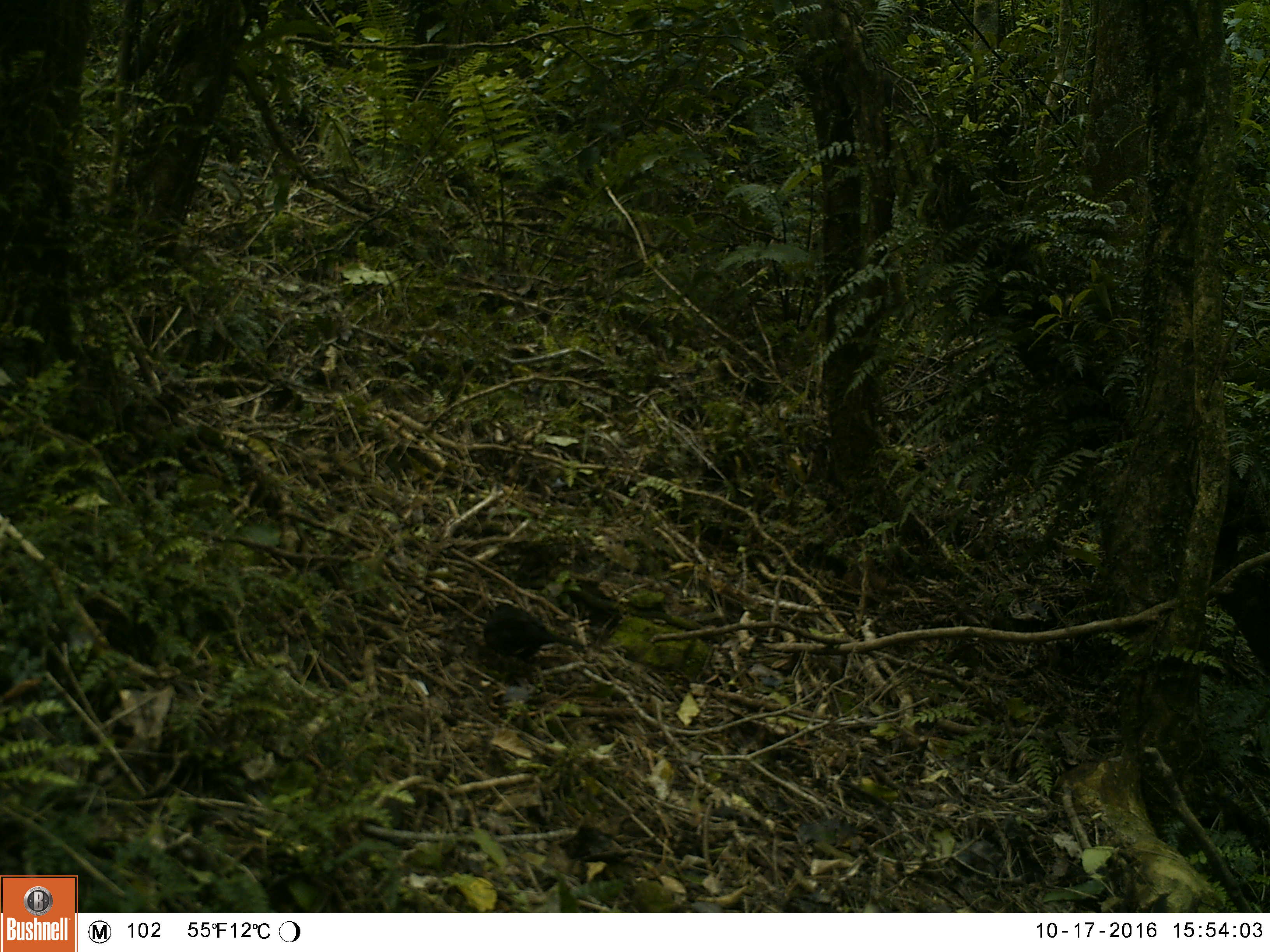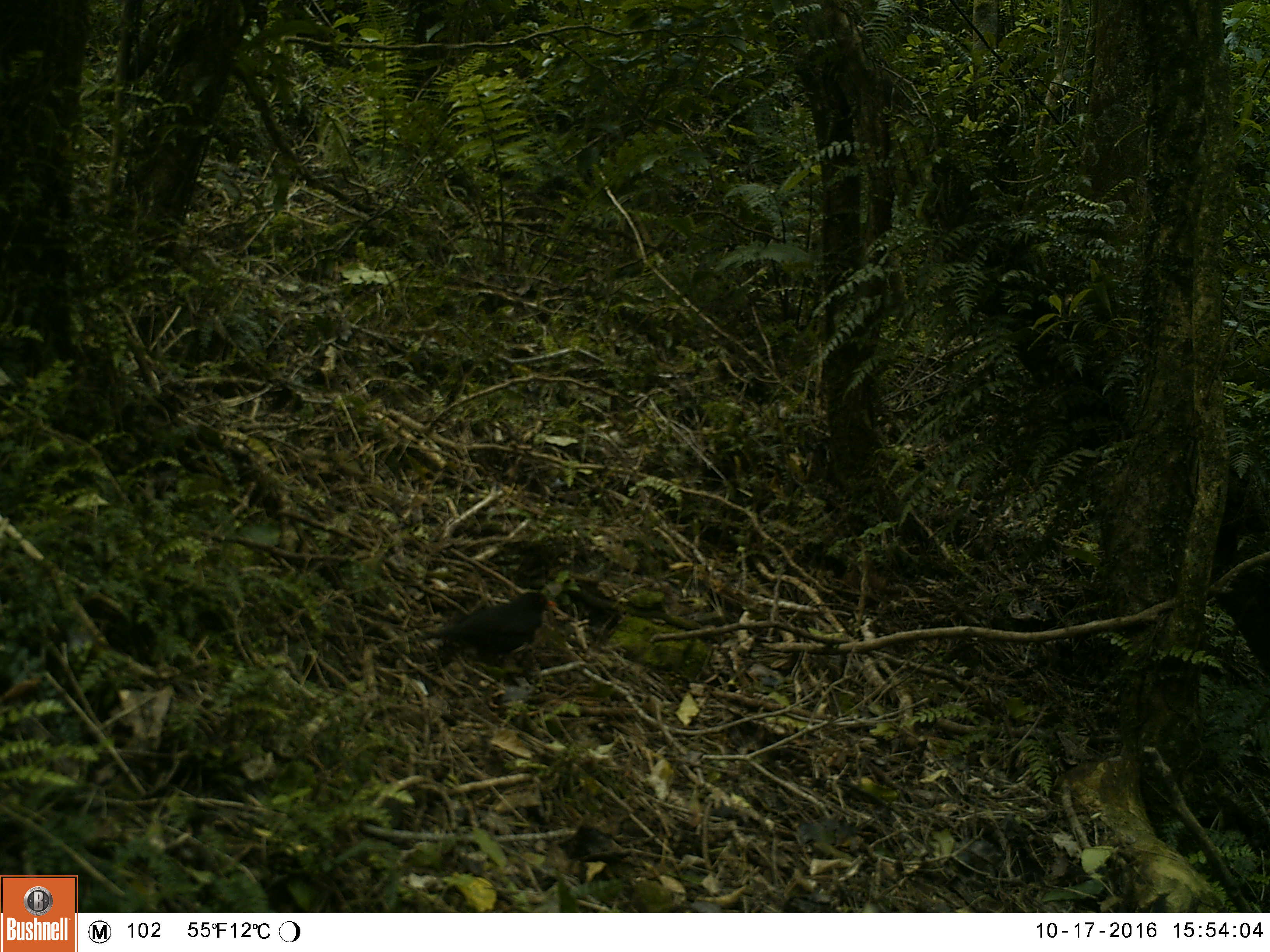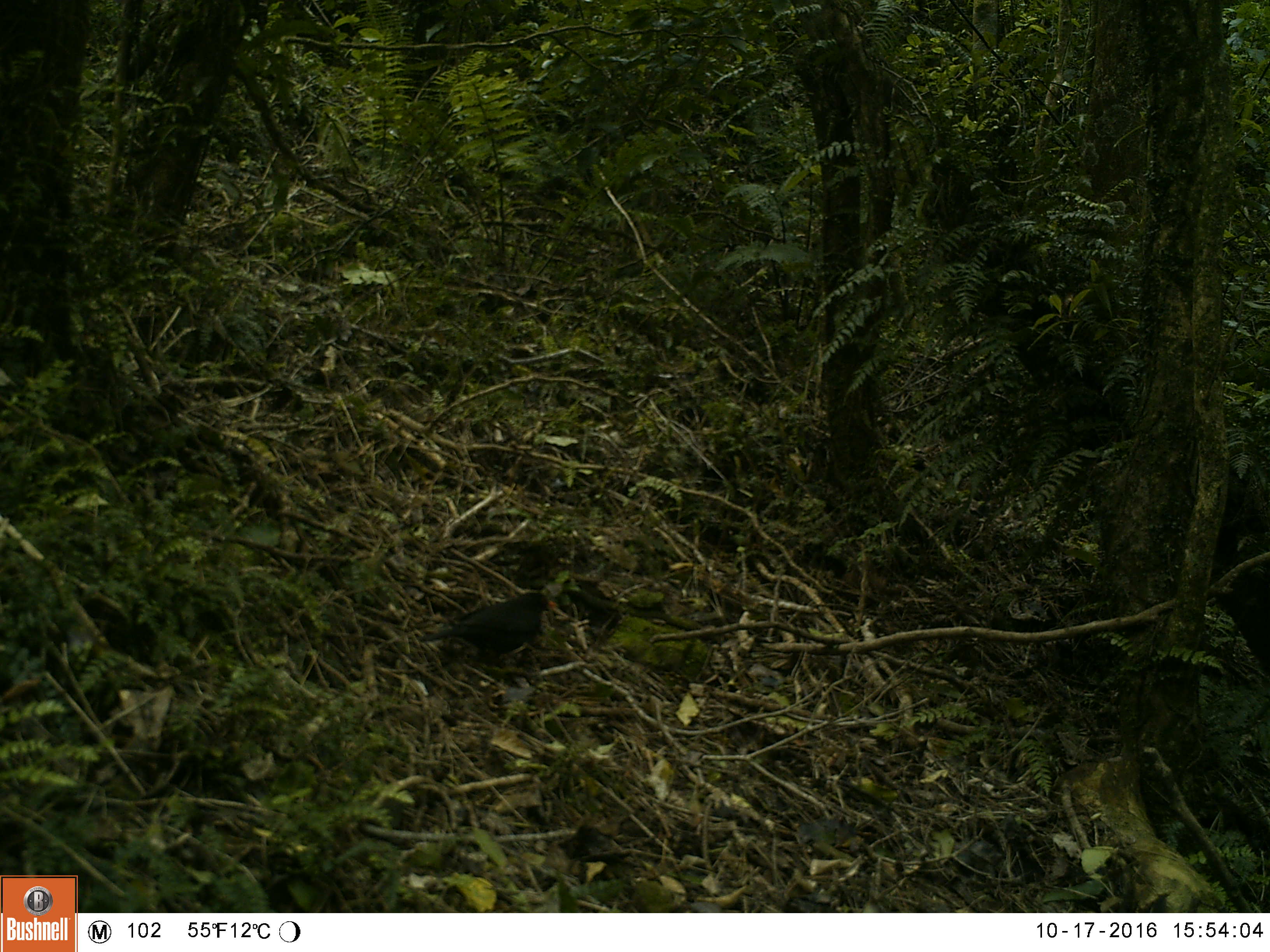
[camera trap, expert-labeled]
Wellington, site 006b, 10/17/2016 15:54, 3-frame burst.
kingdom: Animalia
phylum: Chordata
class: Aves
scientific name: Aves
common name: bird